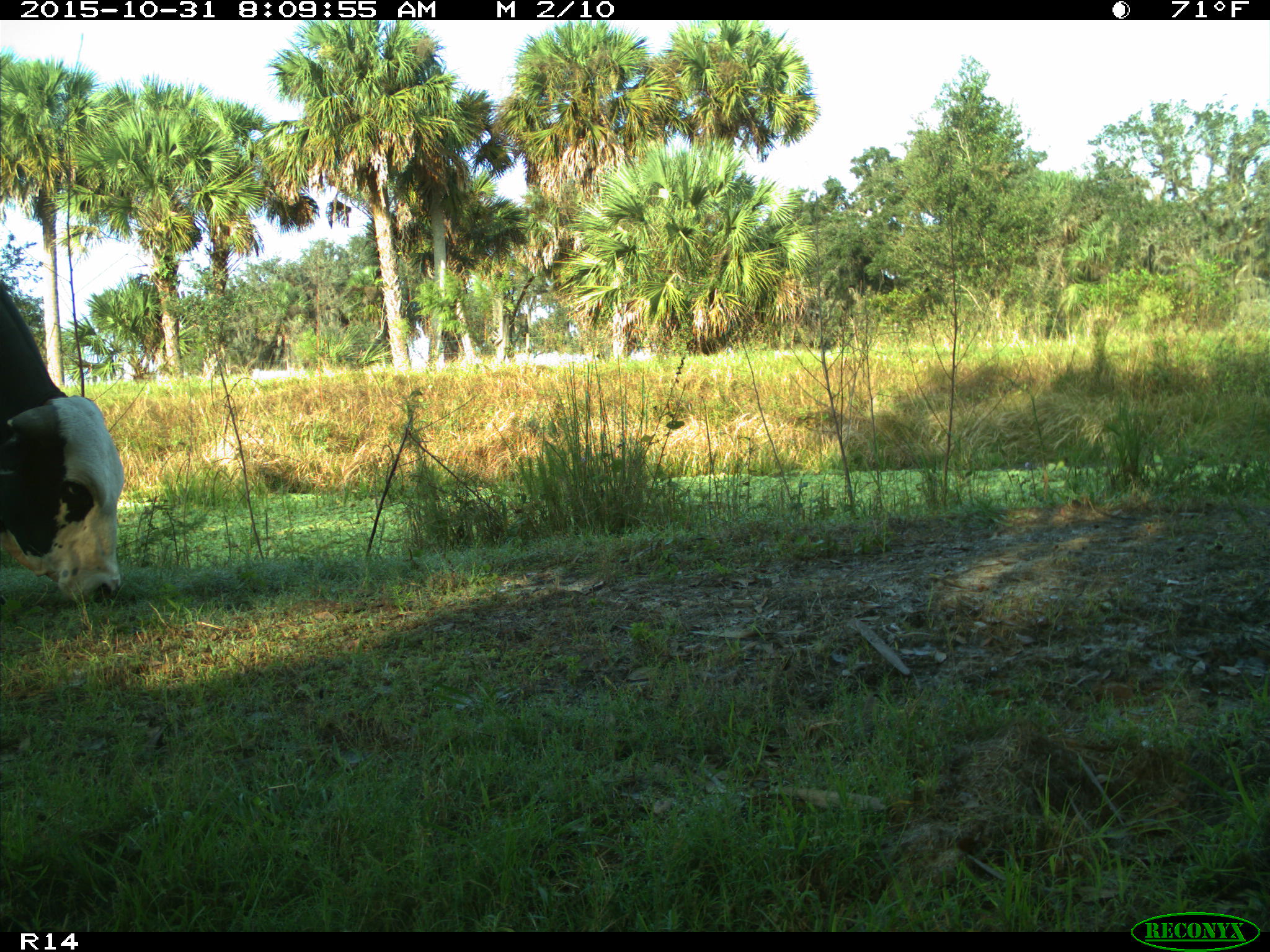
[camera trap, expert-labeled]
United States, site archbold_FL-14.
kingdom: Animalia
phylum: Chordata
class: Mammalia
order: Artiodactyla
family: Bovidae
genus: Bos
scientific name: Bos taurus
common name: domestic cow